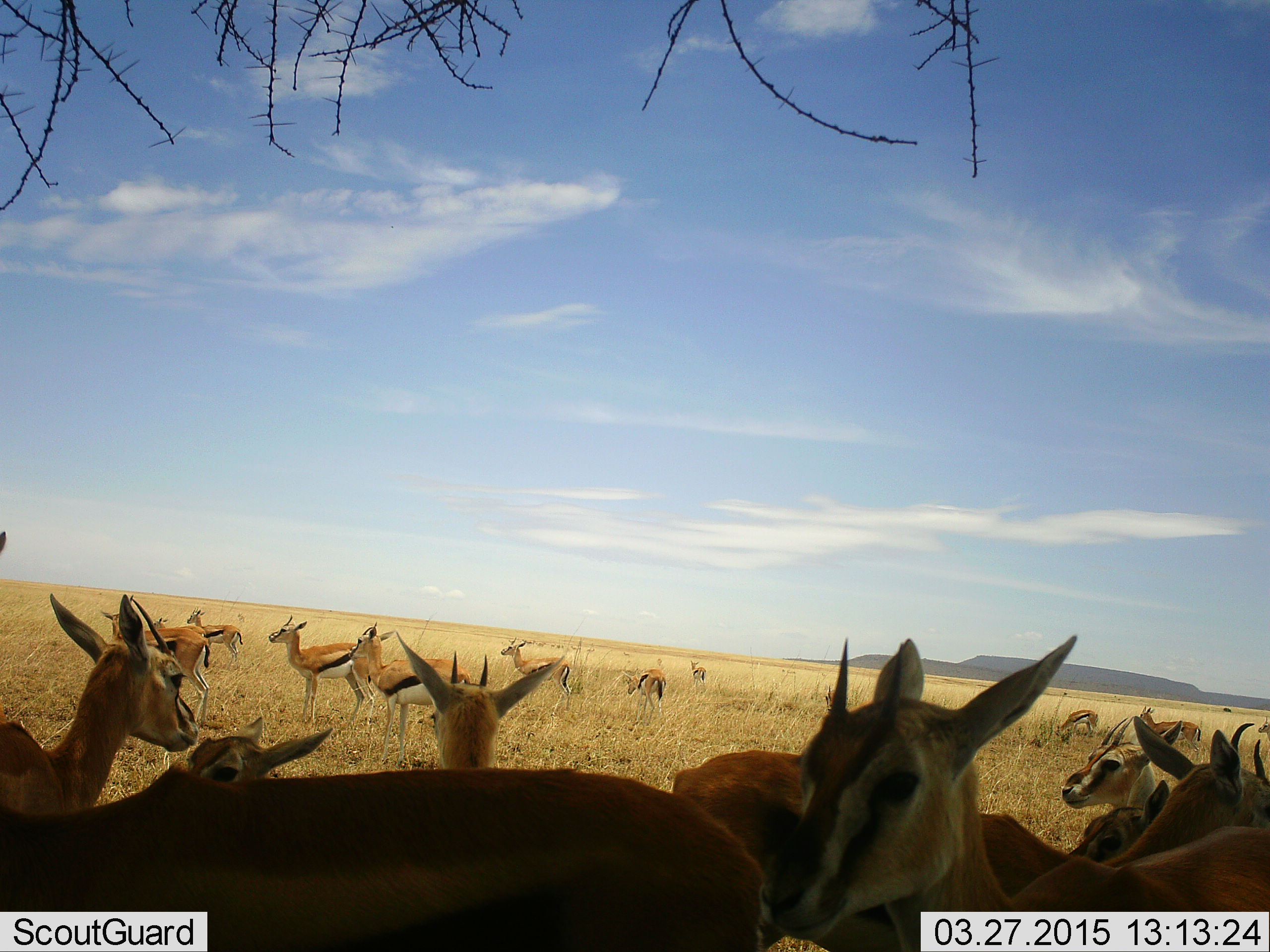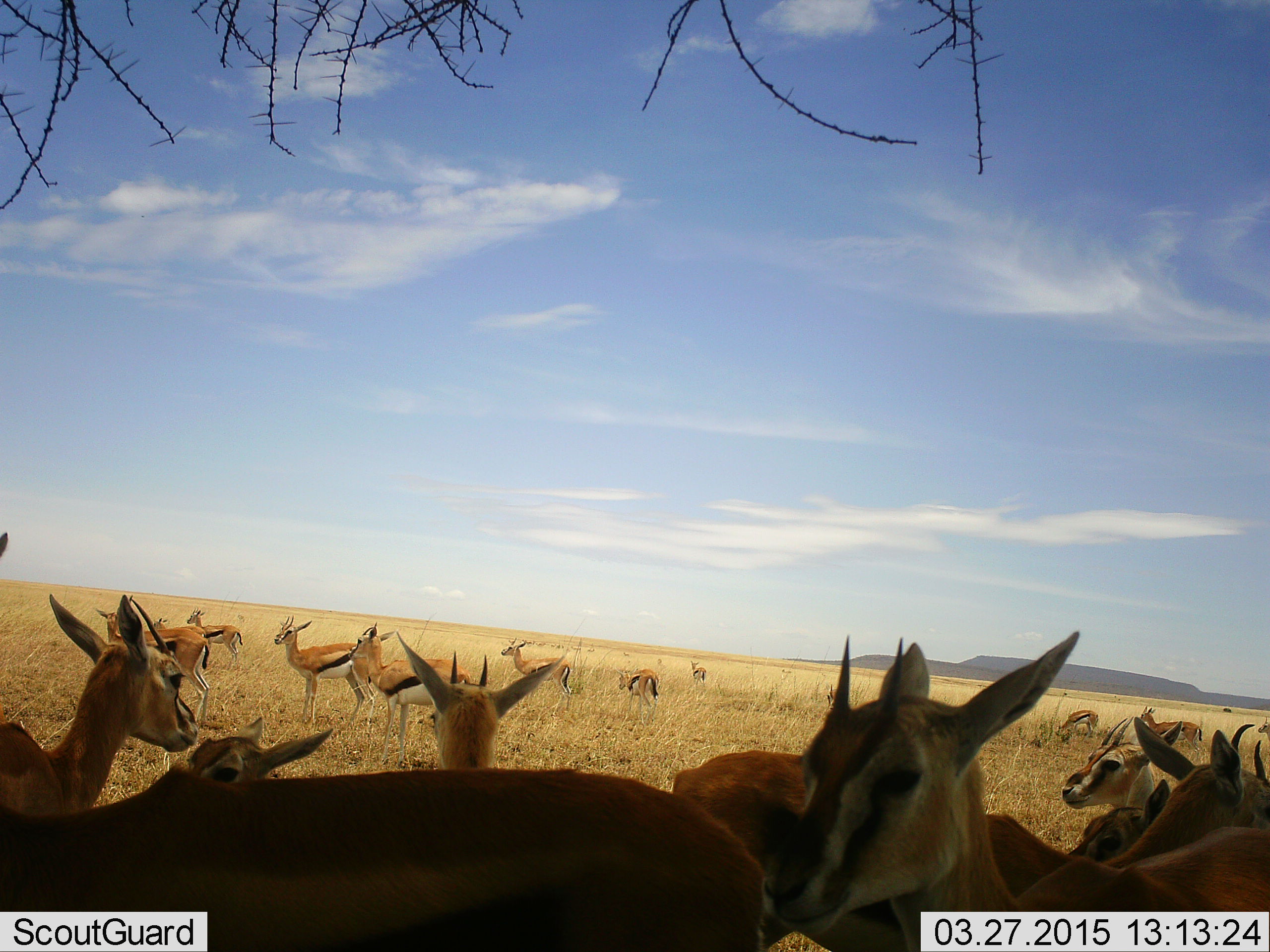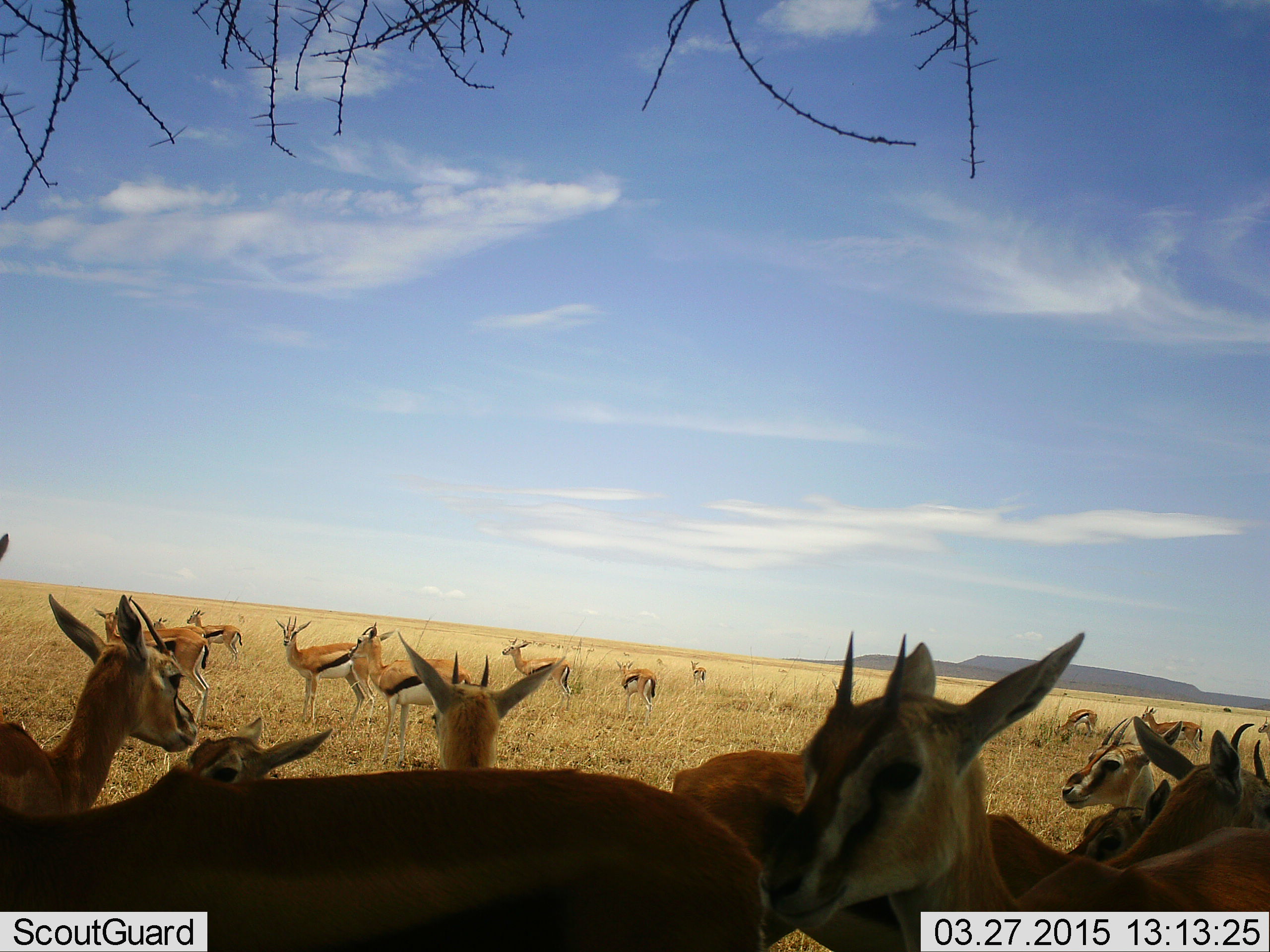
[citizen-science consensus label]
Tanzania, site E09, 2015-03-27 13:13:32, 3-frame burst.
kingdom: Animalia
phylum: Chordata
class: Mammalia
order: Artiodactyla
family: Bovidae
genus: Eudorcas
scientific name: Eudorcas thomsonii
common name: thomson's gazelle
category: gazellethomsons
Gazellethomsons (thomson's gazelle) (Eudorcas thomsonii), count 11-50. Behavior (volunteer vote fractions): standing 100%, resting 10%, moving 10%, interacting 0%. Young present (vote fraction): 10%. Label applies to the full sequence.